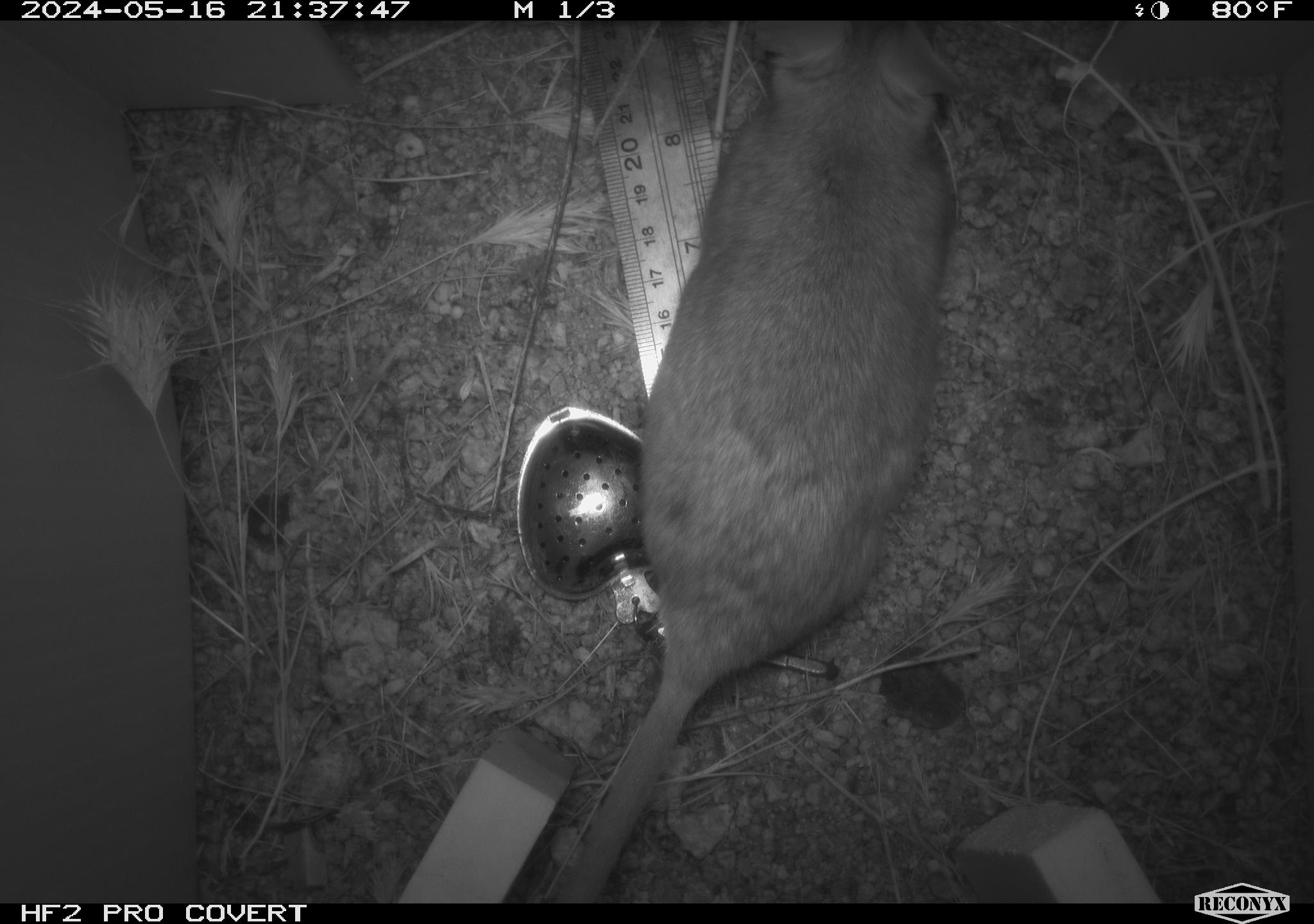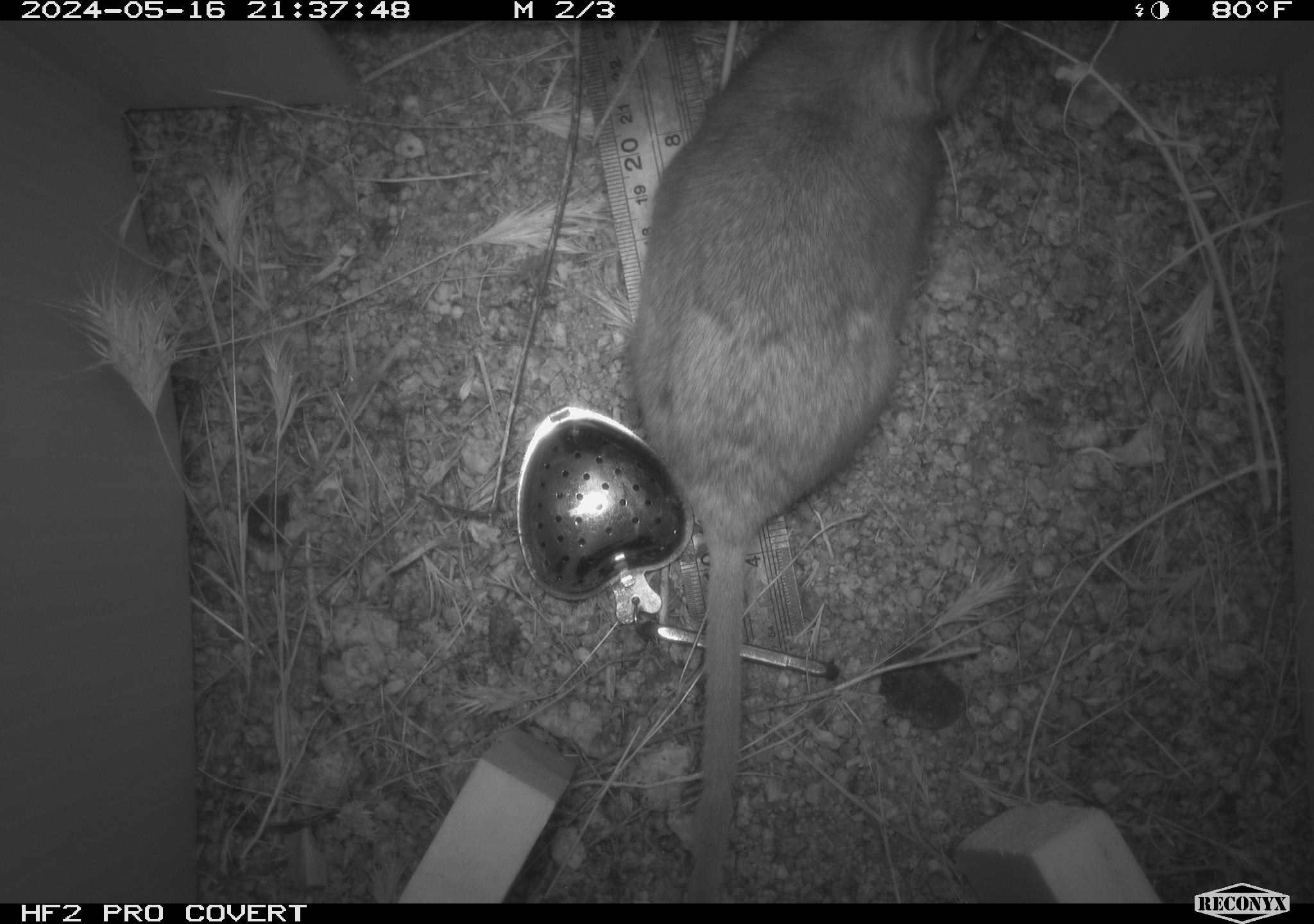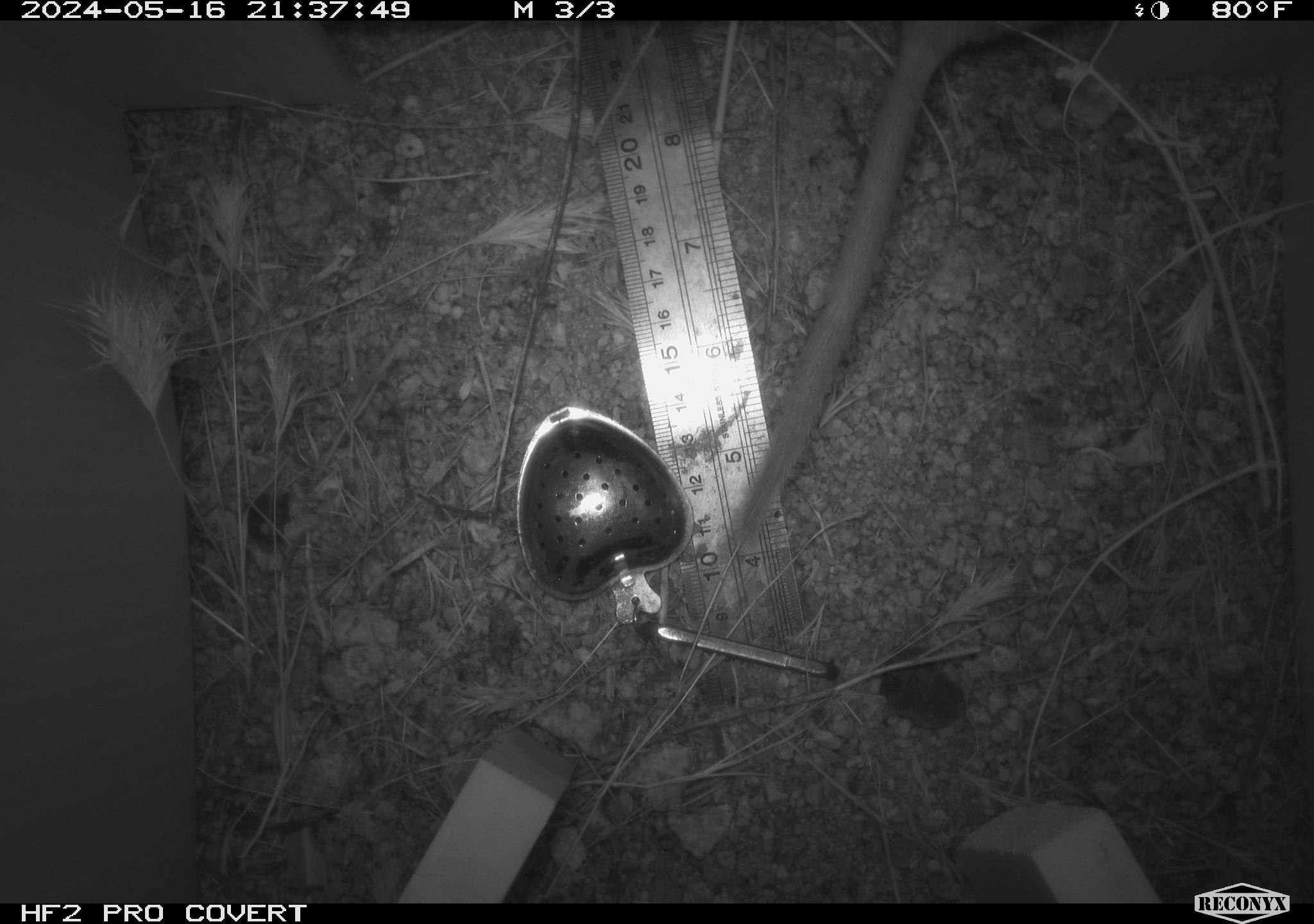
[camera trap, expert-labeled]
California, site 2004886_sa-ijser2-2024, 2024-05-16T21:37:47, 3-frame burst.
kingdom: Animalia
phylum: Chordata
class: Mammalia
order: Rodentia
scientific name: Rodentia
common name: woodrat or rat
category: woodrat or rat species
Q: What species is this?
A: Woodrat or rat species (woodrat or rat) (Rodentia).